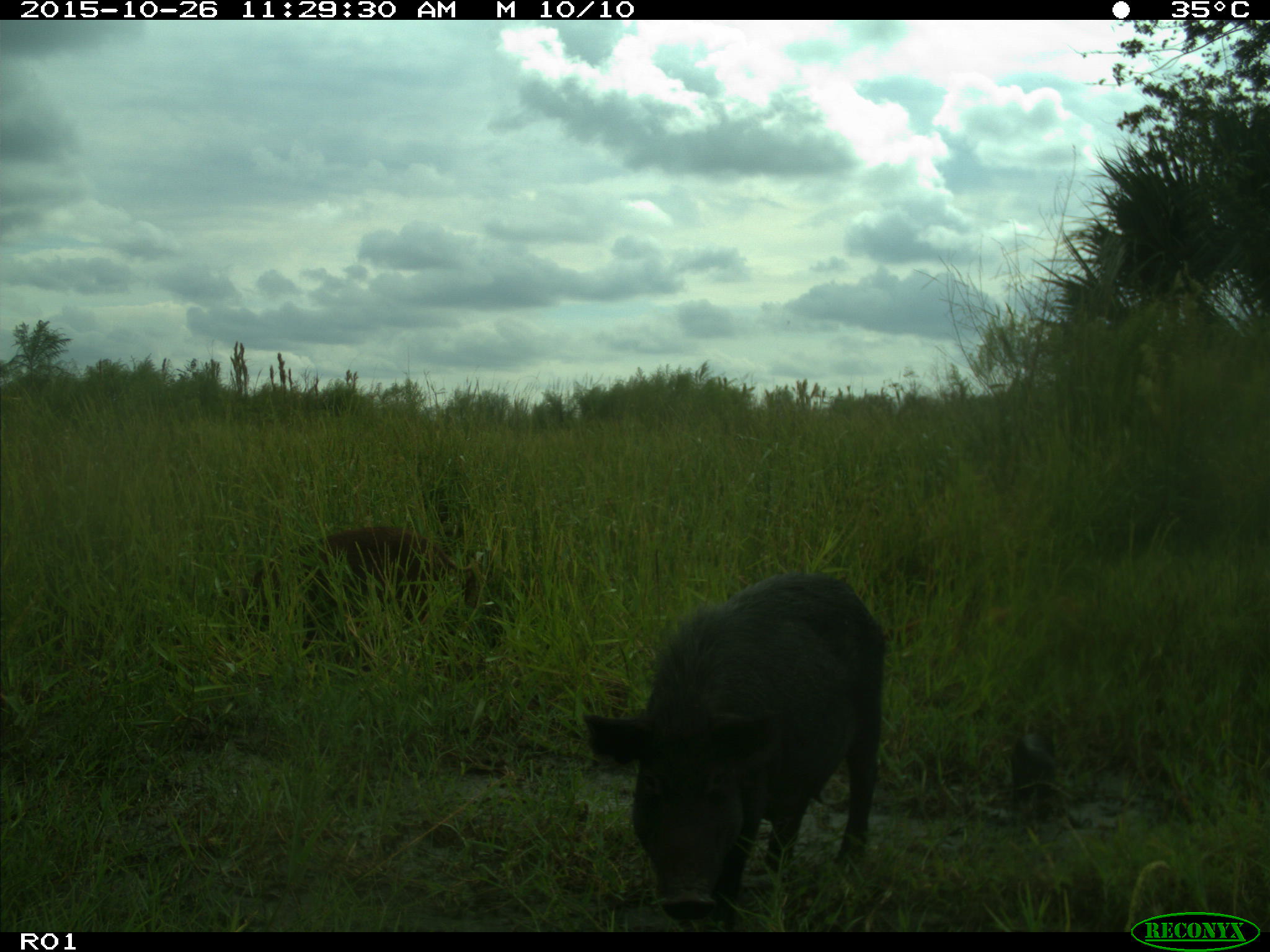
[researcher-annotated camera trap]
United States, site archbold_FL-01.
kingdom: Animalia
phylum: Chordata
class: Mammalia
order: Artiodactyla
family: Suidae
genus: Sus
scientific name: Sus scrofa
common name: wild boar